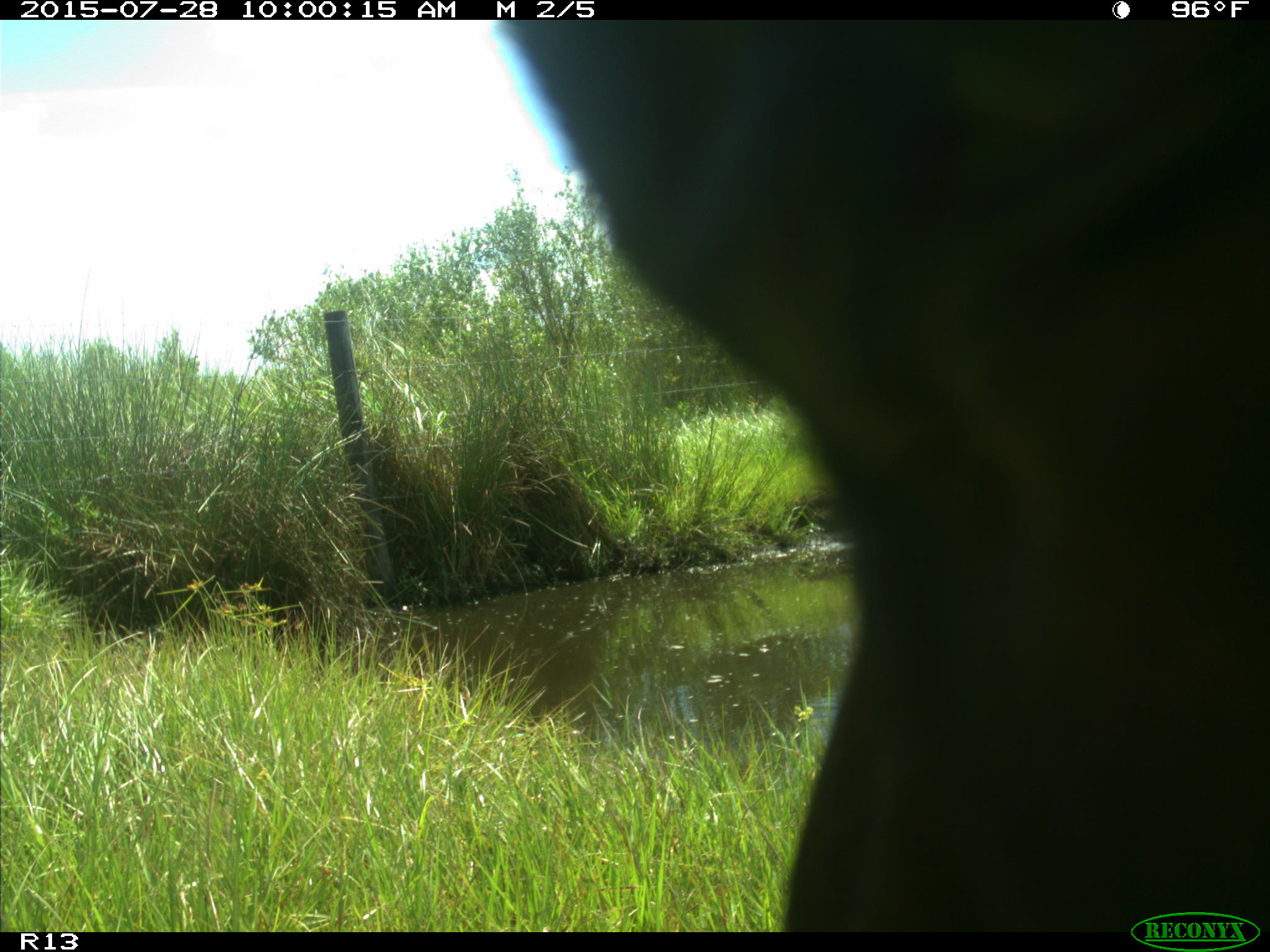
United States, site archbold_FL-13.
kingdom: Animalia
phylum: Chordata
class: Mammalia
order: Artiodactyla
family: Bovidae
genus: Bos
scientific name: Bos taurus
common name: domestic cow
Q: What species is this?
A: Bos taurus (domestic cow).